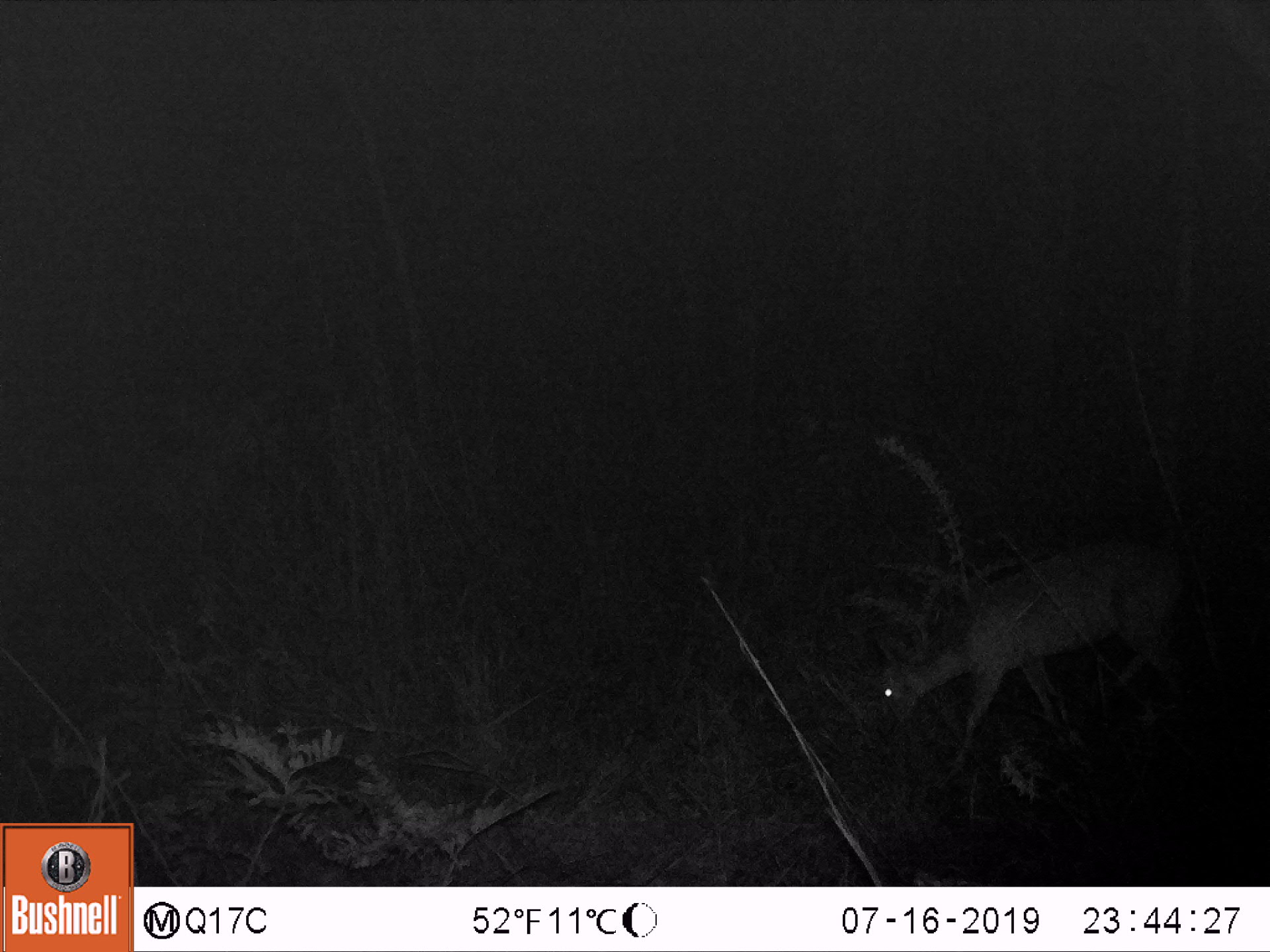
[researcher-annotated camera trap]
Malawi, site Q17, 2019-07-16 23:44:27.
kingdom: Animalia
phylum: Chordata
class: Mammalia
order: Artiodactyla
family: Bovidae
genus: Tragelaphus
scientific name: Tragelaphus sylvaticus sylvaticus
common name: cape bushbuck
Cape bushbuck (Tragelaphus sylvaticus sylvaticus), count 1.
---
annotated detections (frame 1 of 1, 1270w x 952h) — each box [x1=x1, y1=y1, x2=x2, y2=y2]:
cape bushbuck: [x1=854, y1=536, x2=1211, y2=793]